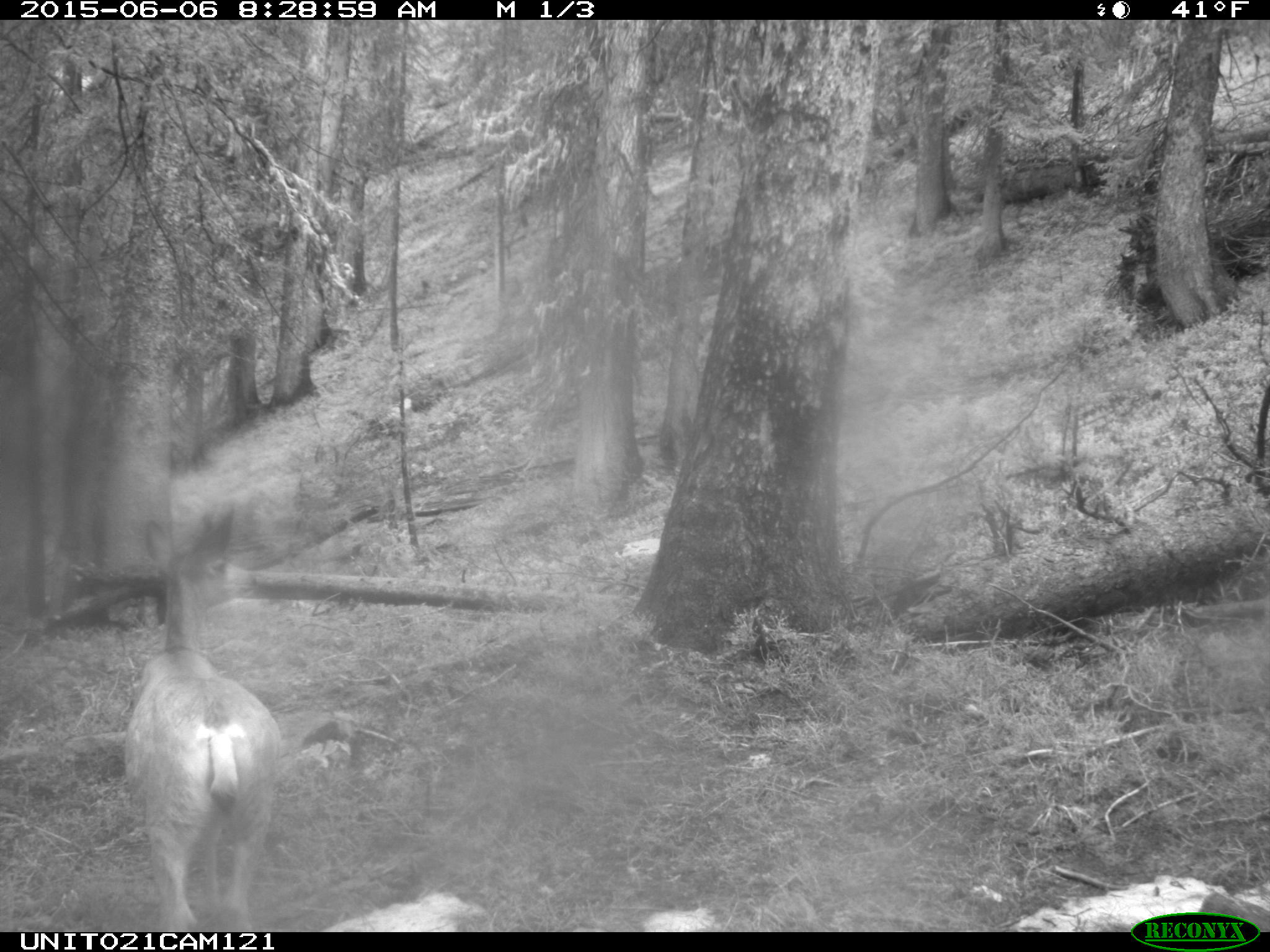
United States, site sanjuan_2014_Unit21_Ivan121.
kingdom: Animalia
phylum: Chordata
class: Mammalia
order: Artiodactyla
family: Cervidae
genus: Odocoileus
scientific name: Odocoileus hemionus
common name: mule deer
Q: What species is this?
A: Odocoileus hemionus (mule deer).